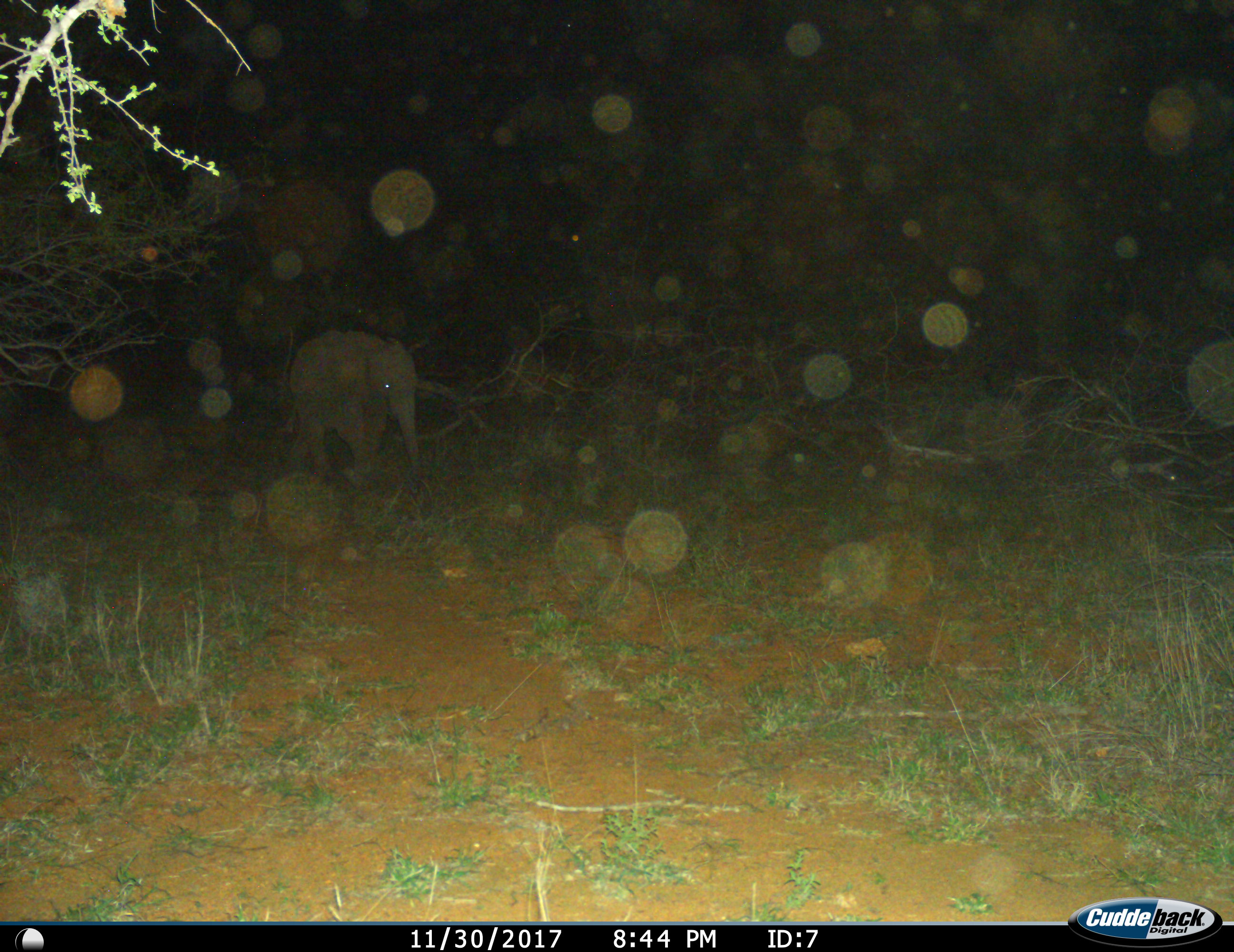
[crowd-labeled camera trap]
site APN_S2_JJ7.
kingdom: Animalia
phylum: Chordata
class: Mammalia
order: Proboscidea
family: Elephantidae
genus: Loxodonta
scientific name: Loxodonta africana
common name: african bush elephant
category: elephant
Elephant (african bush elephant) (Loxodonta africana), count 1. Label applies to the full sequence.